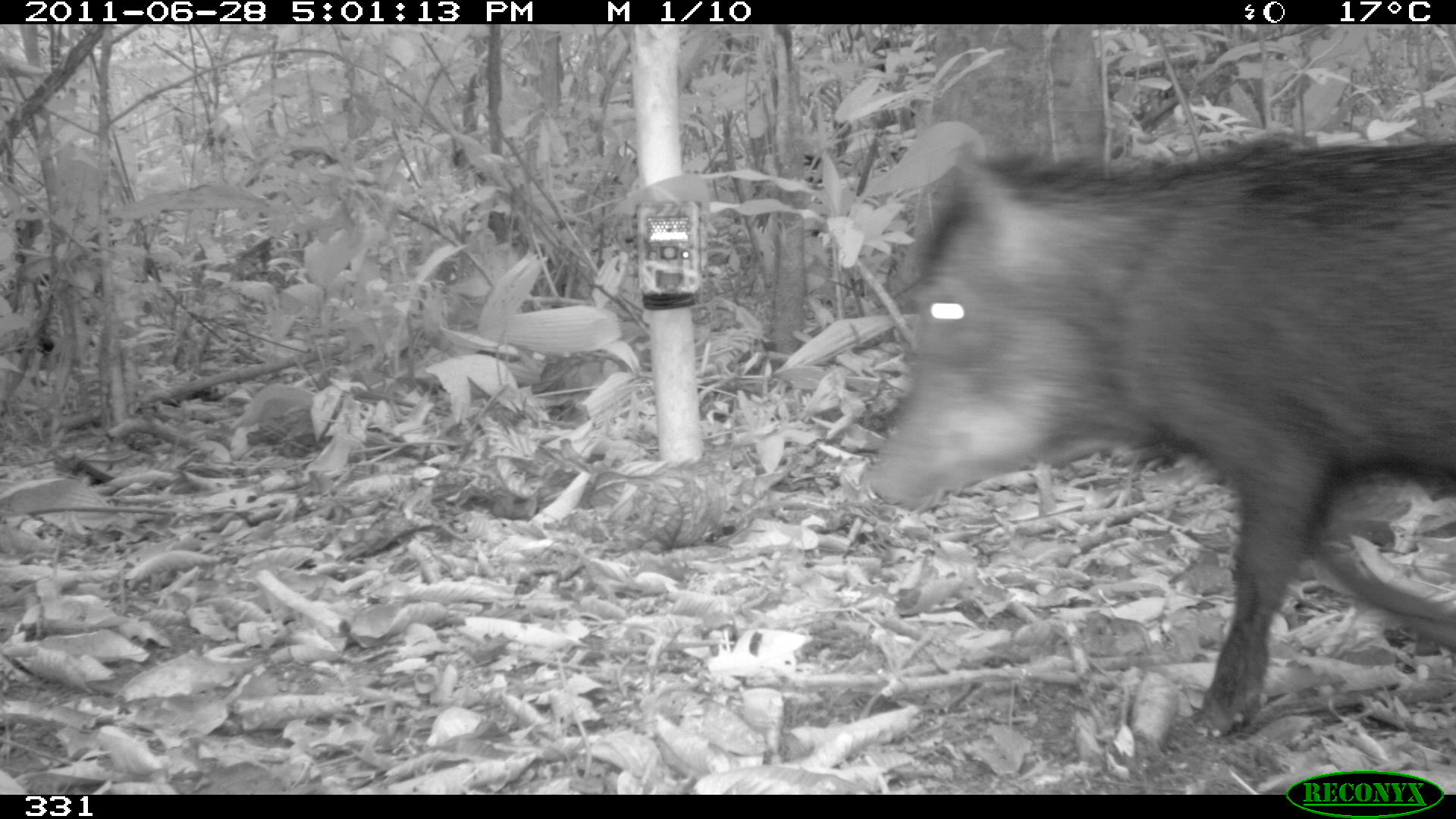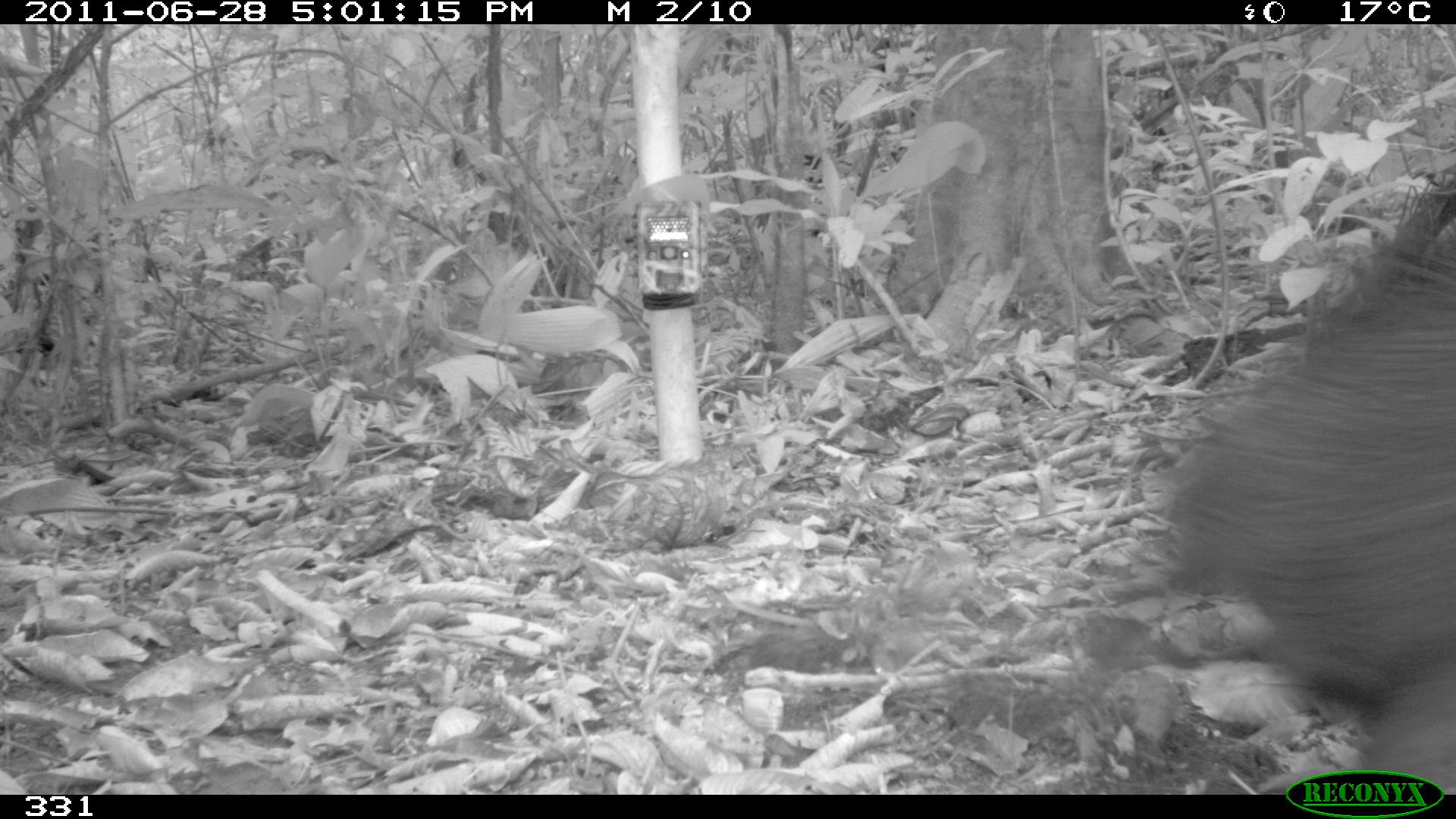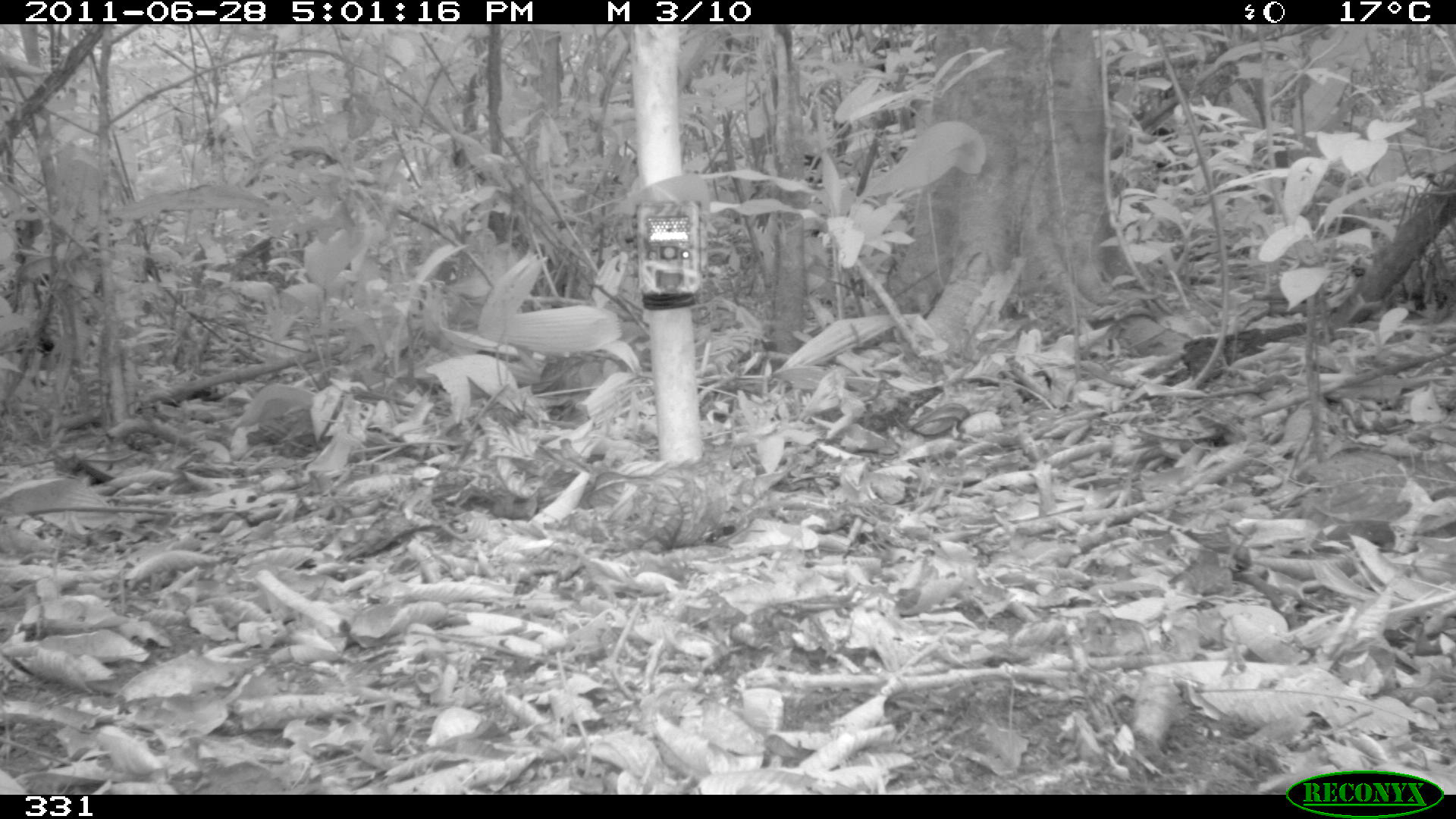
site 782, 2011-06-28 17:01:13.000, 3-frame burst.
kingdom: Animalia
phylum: Chordata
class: Mammalia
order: Artiodactyla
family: Tayassuidae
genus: Tayassu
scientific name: Tayassu pecari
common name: white-lipped peccary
Tayassu pecari (white-lipped peccary).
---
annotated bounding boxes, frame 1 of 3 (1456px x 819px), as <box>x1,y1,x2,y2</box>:
tayassu pecari: <box>865,133,1456,738</box>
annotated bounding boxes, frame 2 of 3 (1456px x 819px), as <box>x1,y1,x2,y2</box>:
tayassu pecari: <box>1157,178,1456,790</box>